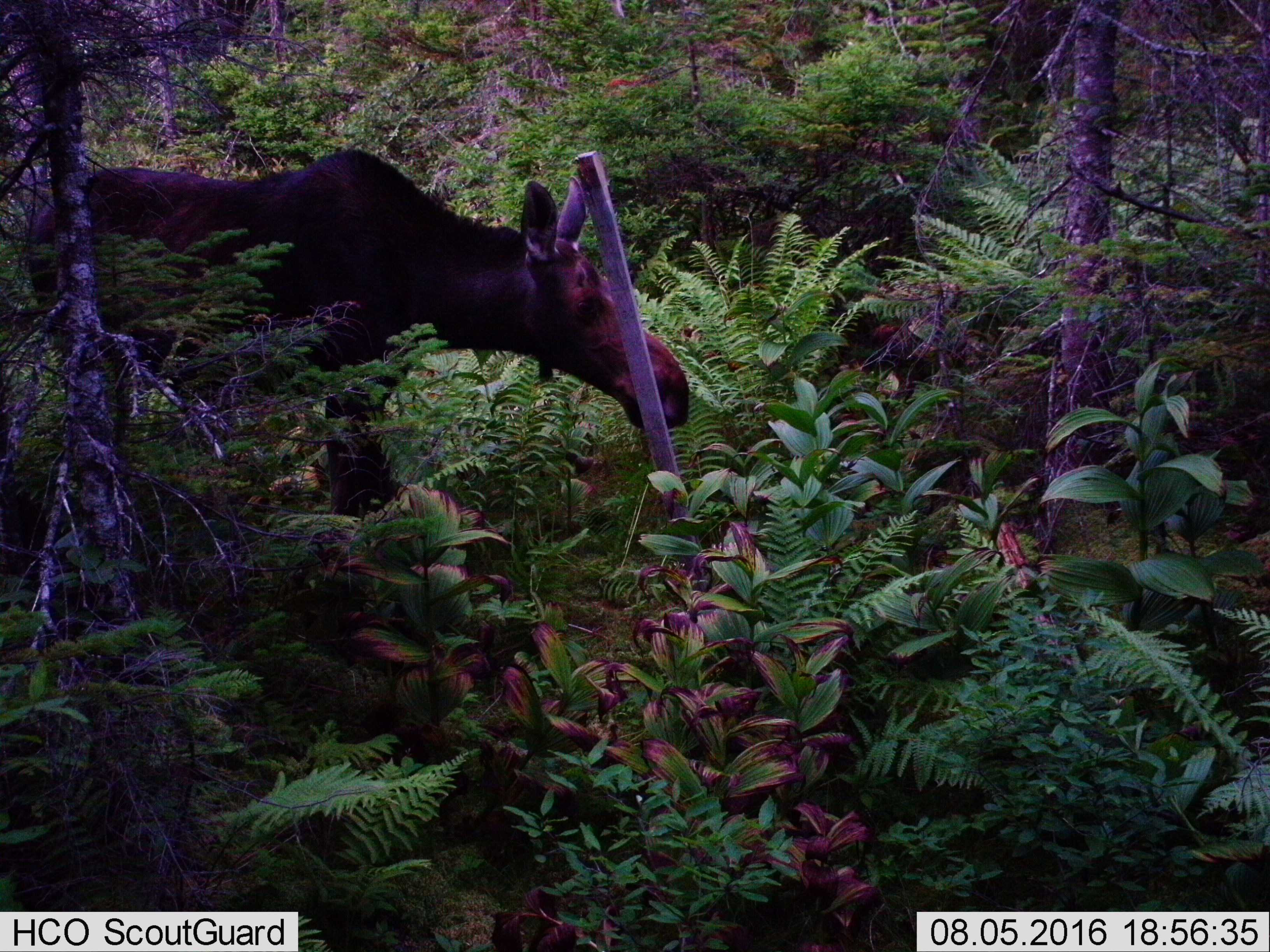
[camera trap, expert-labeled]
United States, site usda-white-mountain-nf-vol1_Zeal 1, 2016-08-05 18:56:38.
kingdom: Animalia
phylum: Chordata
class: Mammalia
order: Artiodactyla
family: Cervidae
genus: Alces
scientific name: Alces alces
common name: moose